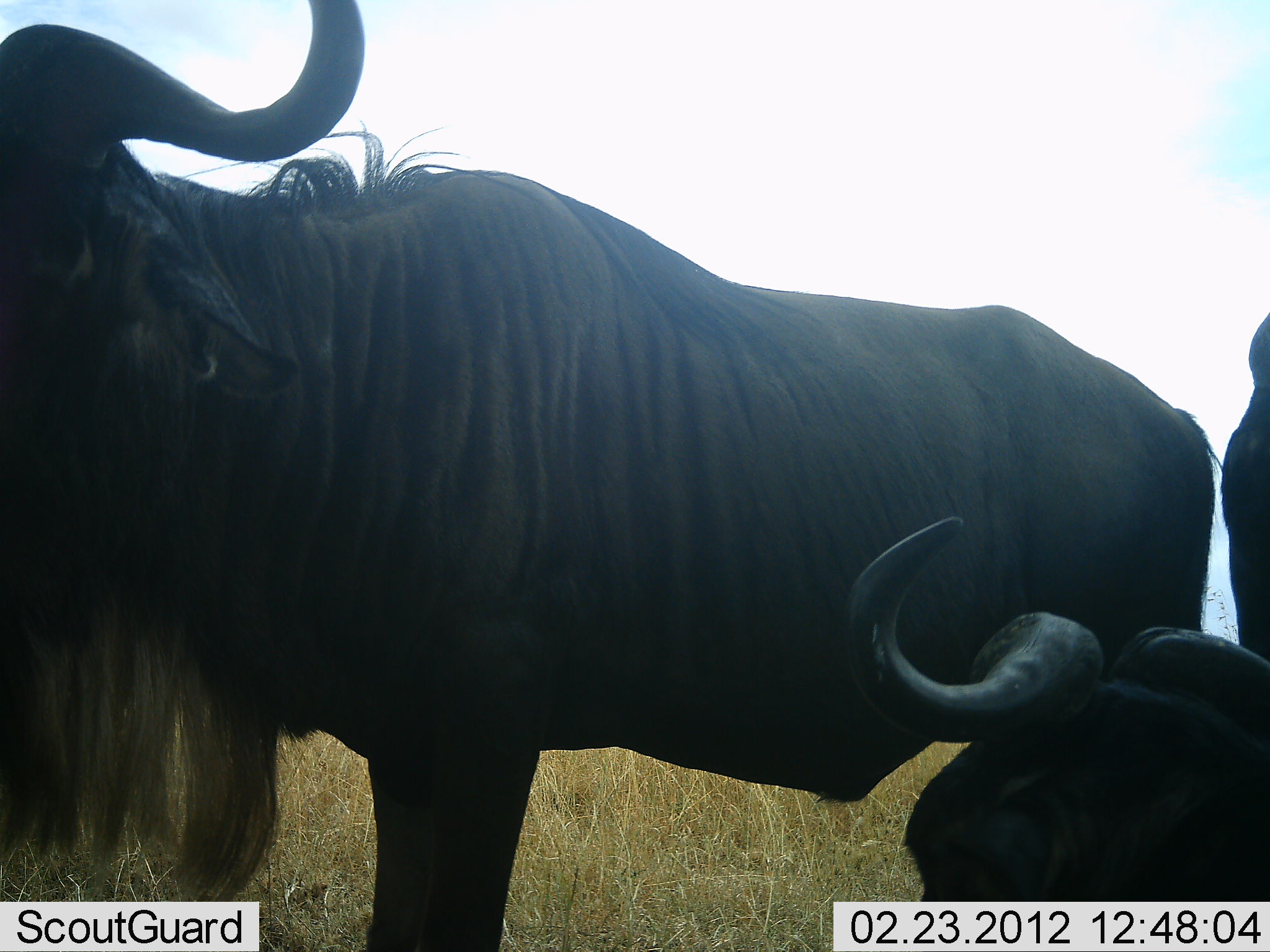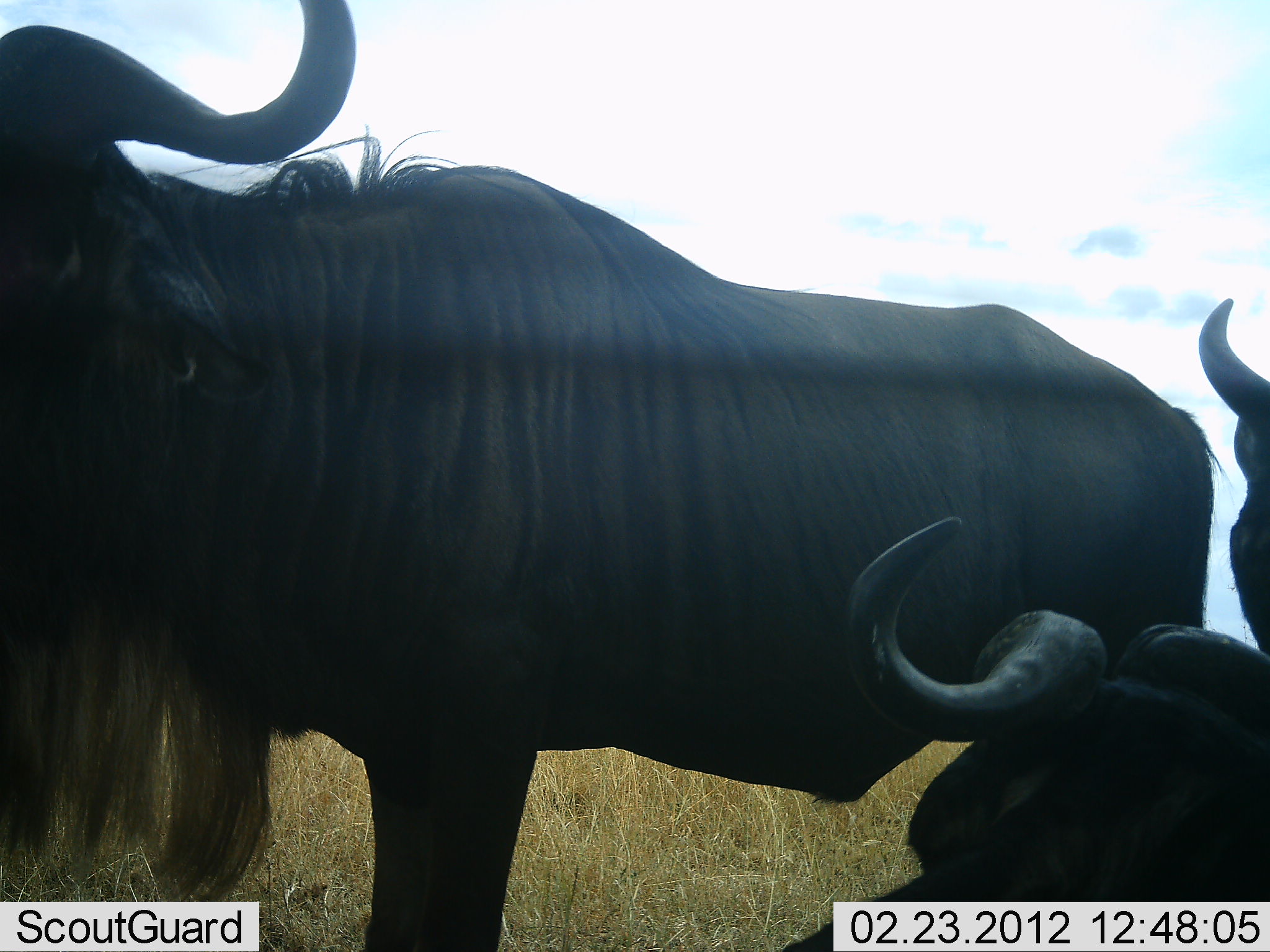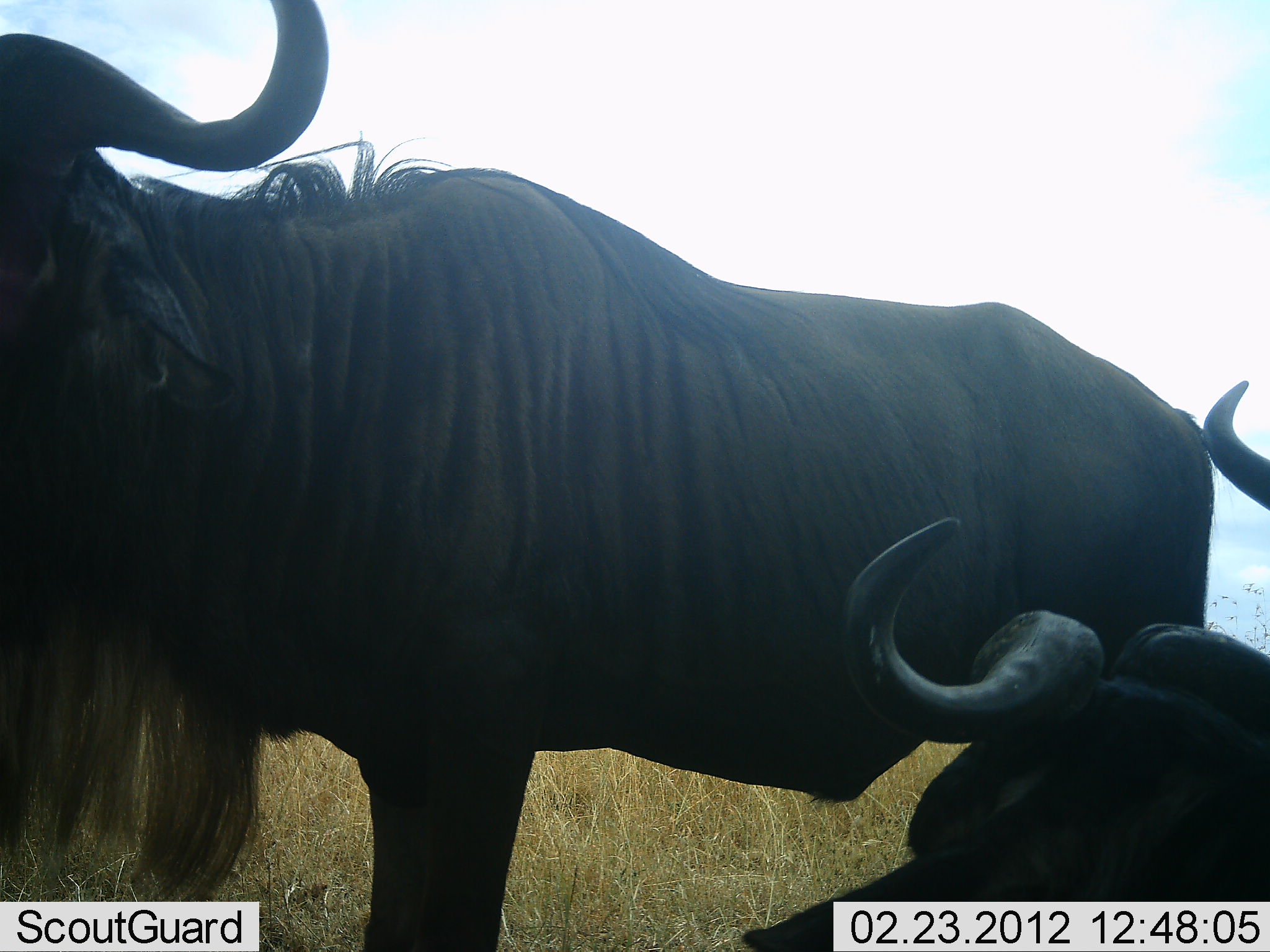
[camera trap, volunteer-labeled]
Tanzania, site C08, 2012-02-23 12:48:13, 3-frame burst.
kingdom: Animalia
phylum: Chordata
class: Mammalia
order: Artiodactyla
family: Bovidae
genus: Connochaetes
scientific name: Connochaetes taurinus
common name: blue wildebeest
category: wildebeest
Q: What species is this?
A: Wildebeest (blue wildebeest) (Connochaetes taurinus).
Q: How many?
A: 3.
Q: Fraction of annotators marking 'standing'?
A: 100%.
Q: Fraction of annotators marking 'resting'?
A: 75%.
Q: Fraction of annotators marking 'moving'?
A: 12%.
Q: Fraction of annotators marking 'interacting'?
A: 0%.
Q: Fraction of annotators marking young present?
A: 6%.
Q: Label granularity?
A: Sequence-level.